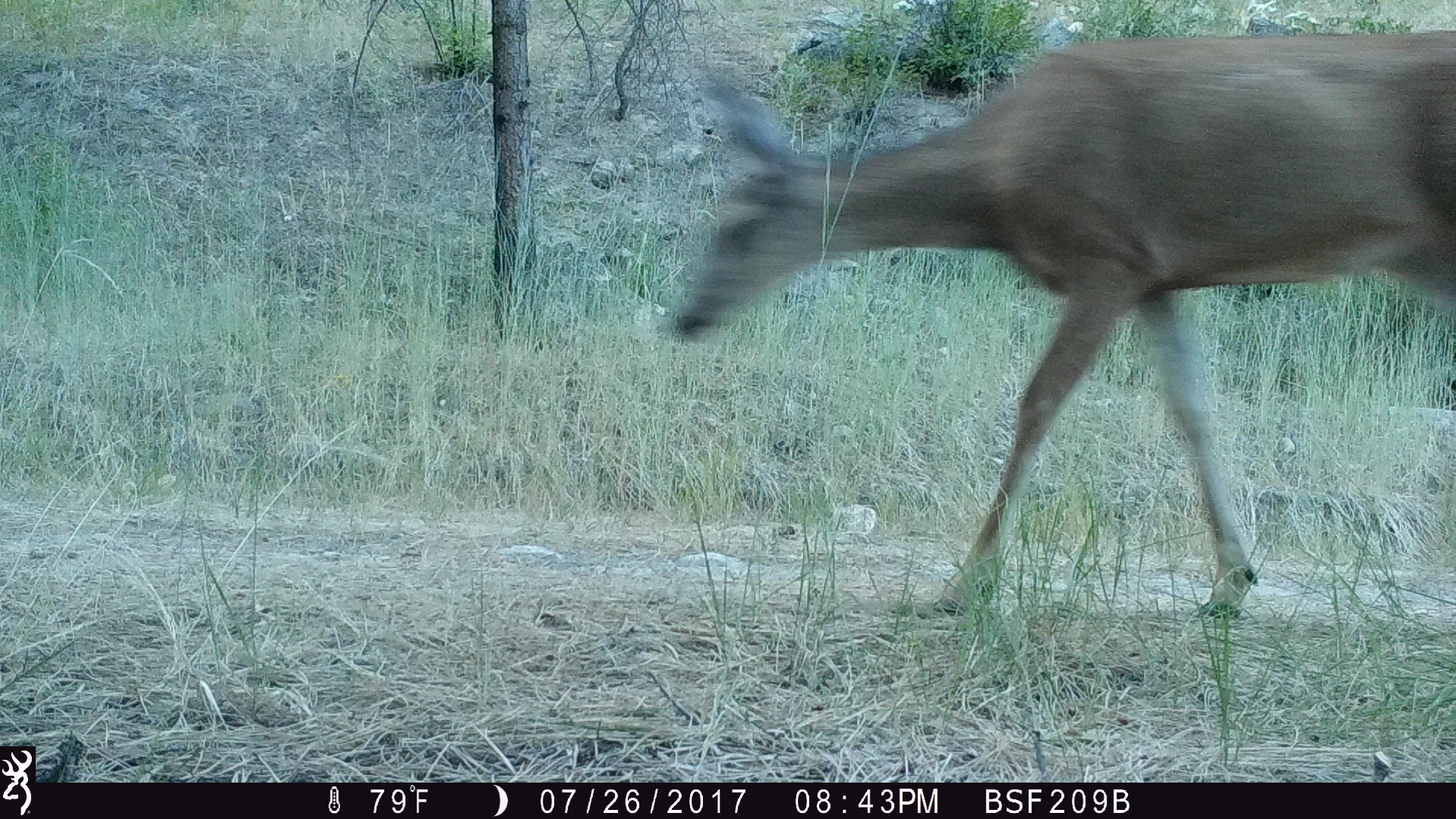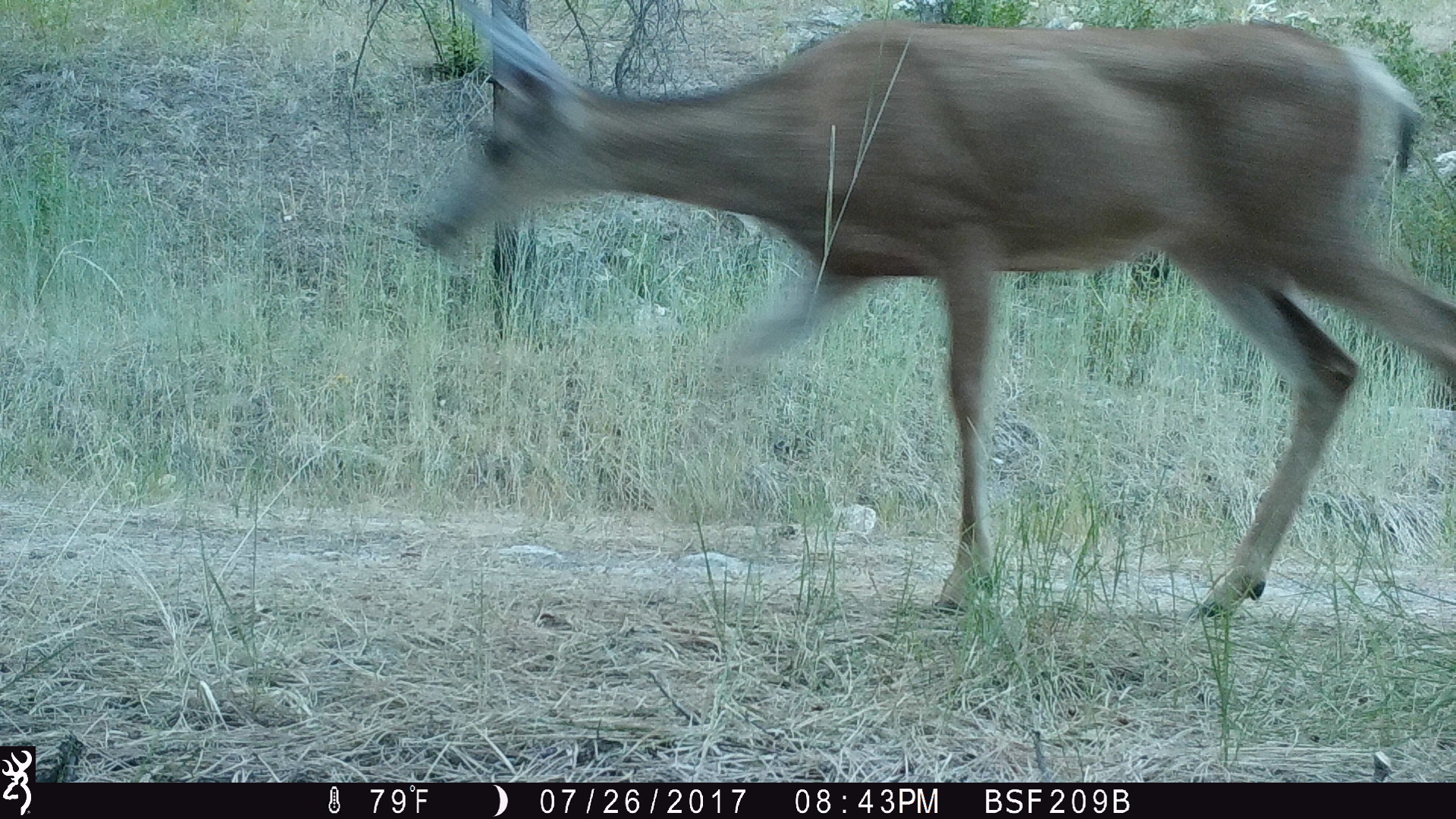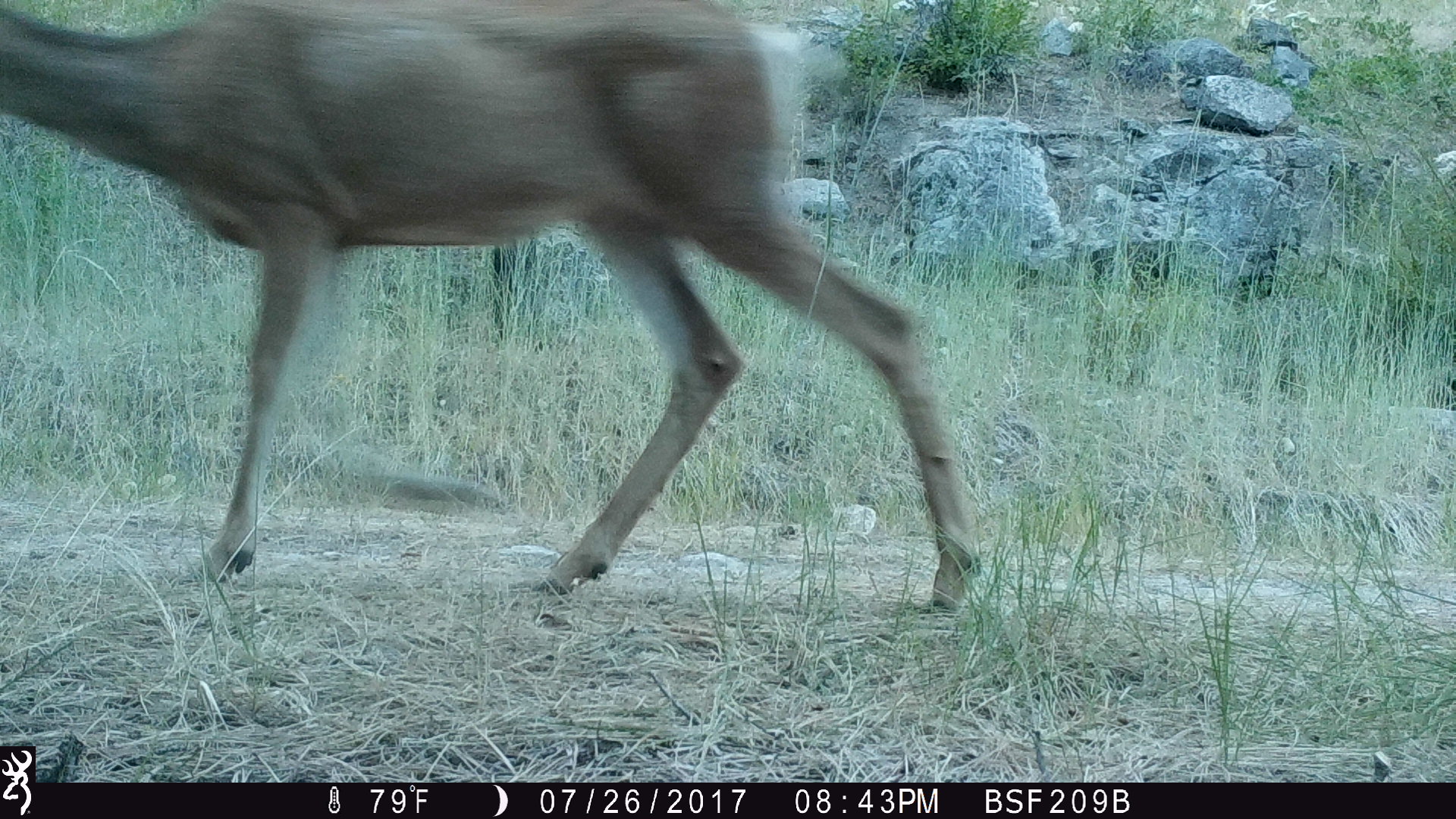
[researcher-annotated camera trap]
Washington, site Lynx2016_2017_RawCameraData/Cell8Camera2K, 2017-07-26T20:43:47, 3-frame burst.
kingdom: Animalia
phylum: Chordata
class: Mammalia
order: Artiodactyla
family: Cervidae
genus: Odocoileus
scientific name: Odocoileus hemionus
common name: mule deer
Odocoileus hemionus (mule deer). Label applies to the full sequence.